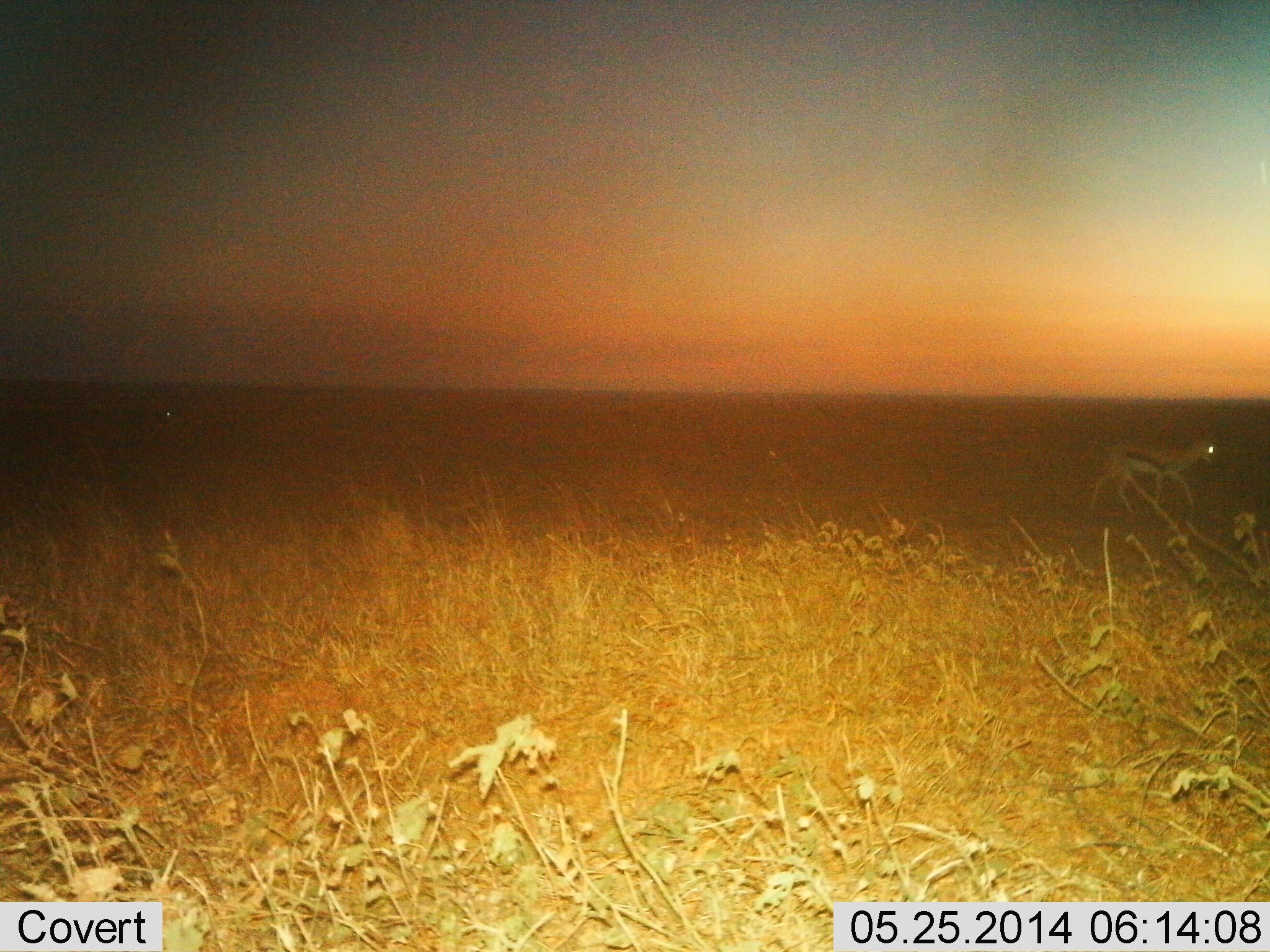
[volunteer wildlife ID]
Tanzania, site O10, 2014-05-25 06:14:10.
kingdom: Animalia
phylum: Chordata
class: Mammalia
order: Artiodactyla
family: Bovidae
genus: Eudorcas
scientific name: Eudorcas thomsonii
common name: thomson's gazelle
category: gazellethomsons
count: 1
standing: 0%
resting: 0%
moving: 100%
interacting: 0%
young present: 0%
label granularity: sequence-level